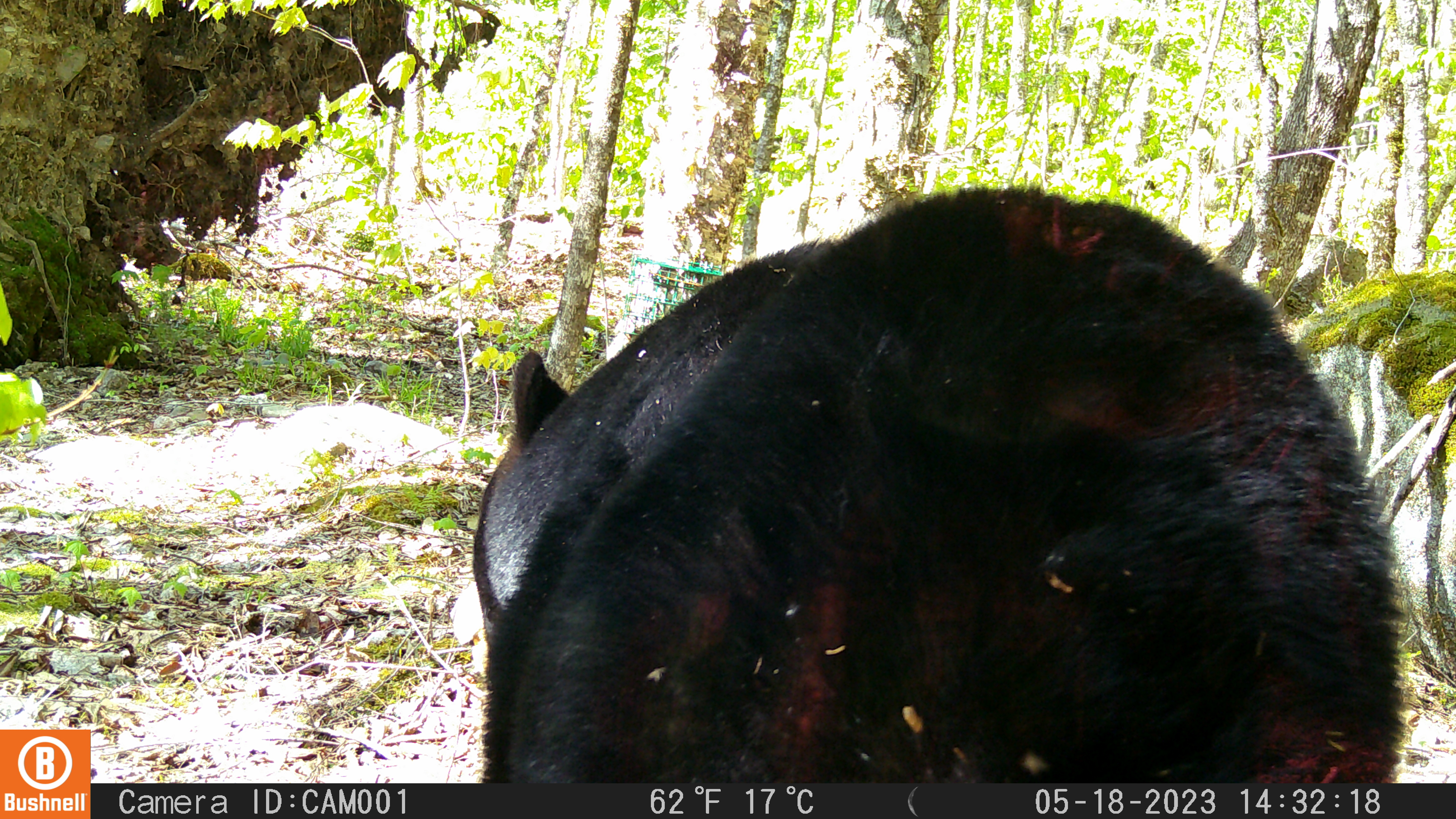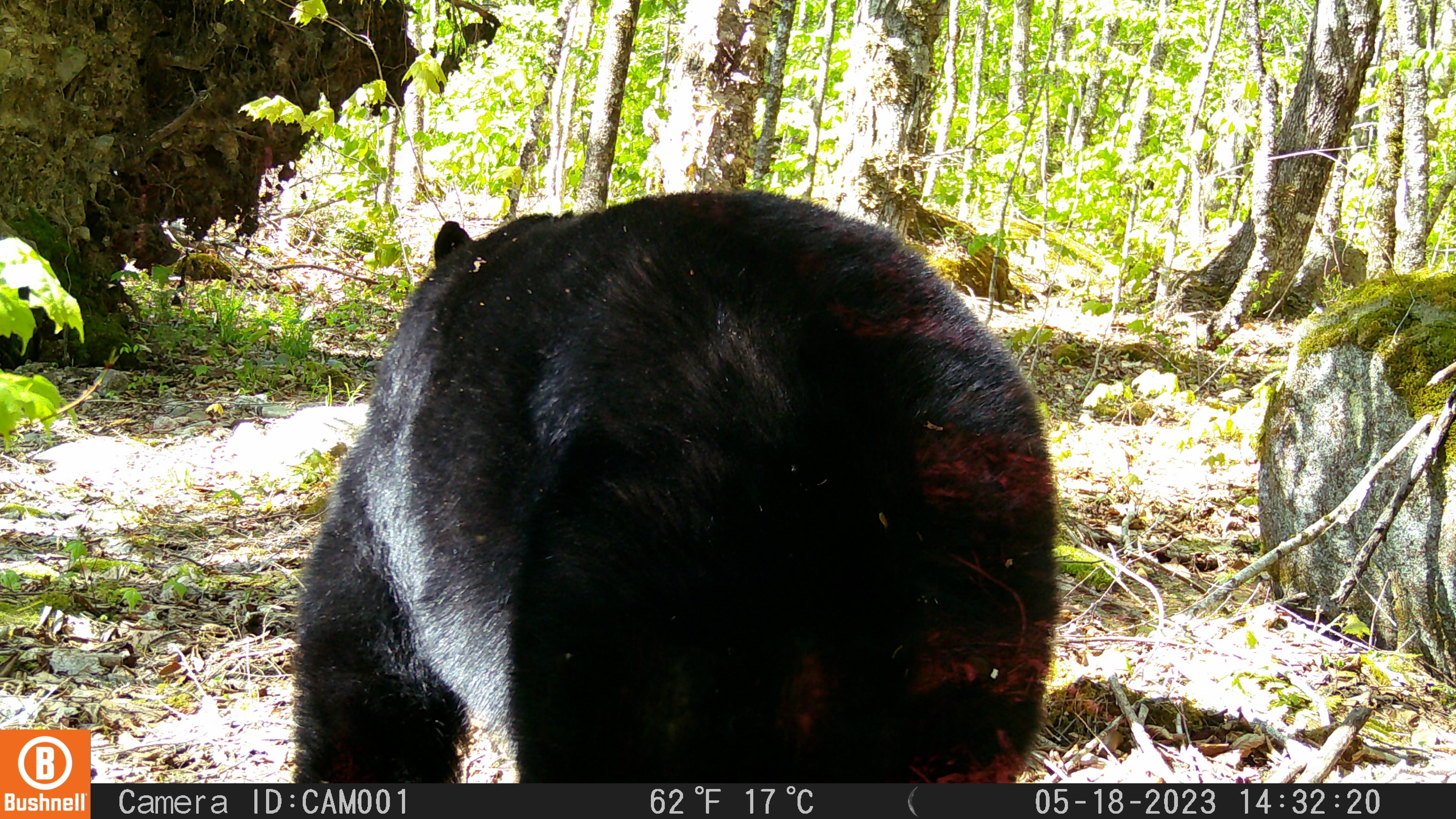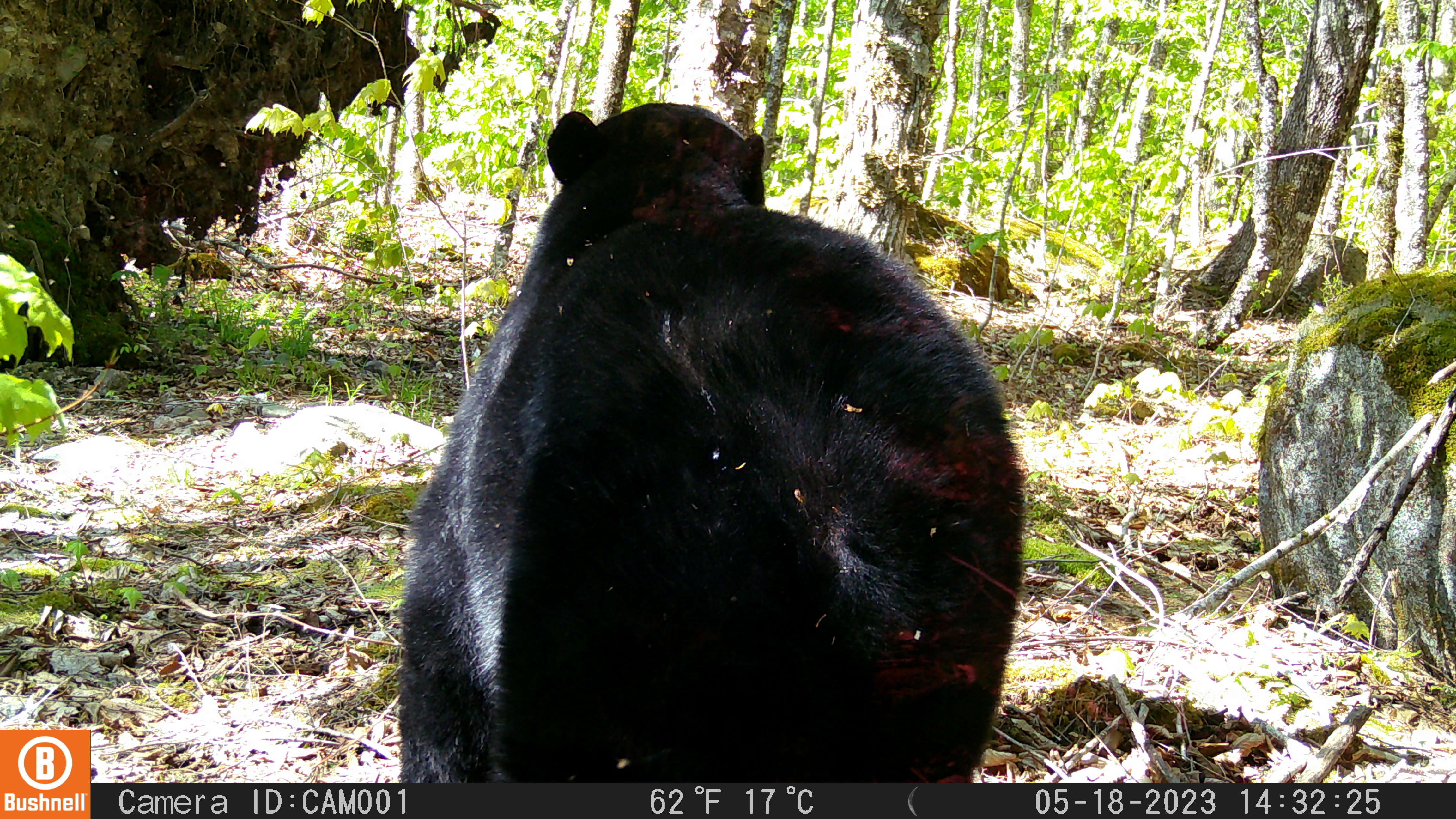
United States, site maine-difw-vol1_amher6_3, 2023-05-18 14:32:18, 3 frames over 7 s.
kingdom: Animalia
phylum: Chordata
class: Mammalia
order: Carnivora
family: Ursidae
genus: Ursus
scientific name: Ursus americanus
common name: black bear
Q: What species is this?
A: Black bear (Ursus americanus).